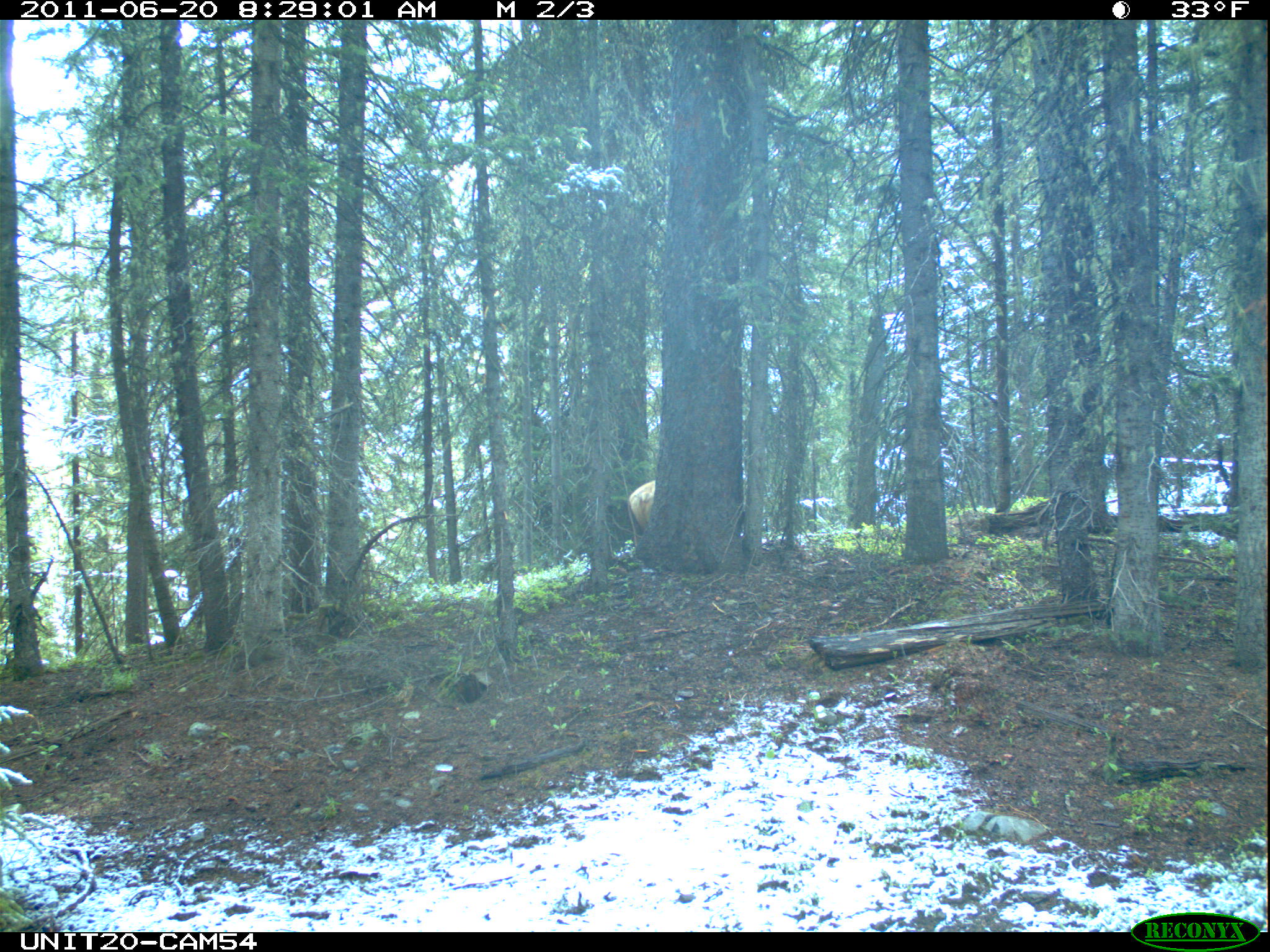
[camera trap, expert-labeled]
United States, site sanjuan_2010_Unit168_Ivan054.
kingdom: Animalia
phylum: Chordata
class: Mammalia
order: Artiodactyla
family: Cervidae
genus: Cervus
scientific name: Cervus elaphus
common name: red deer